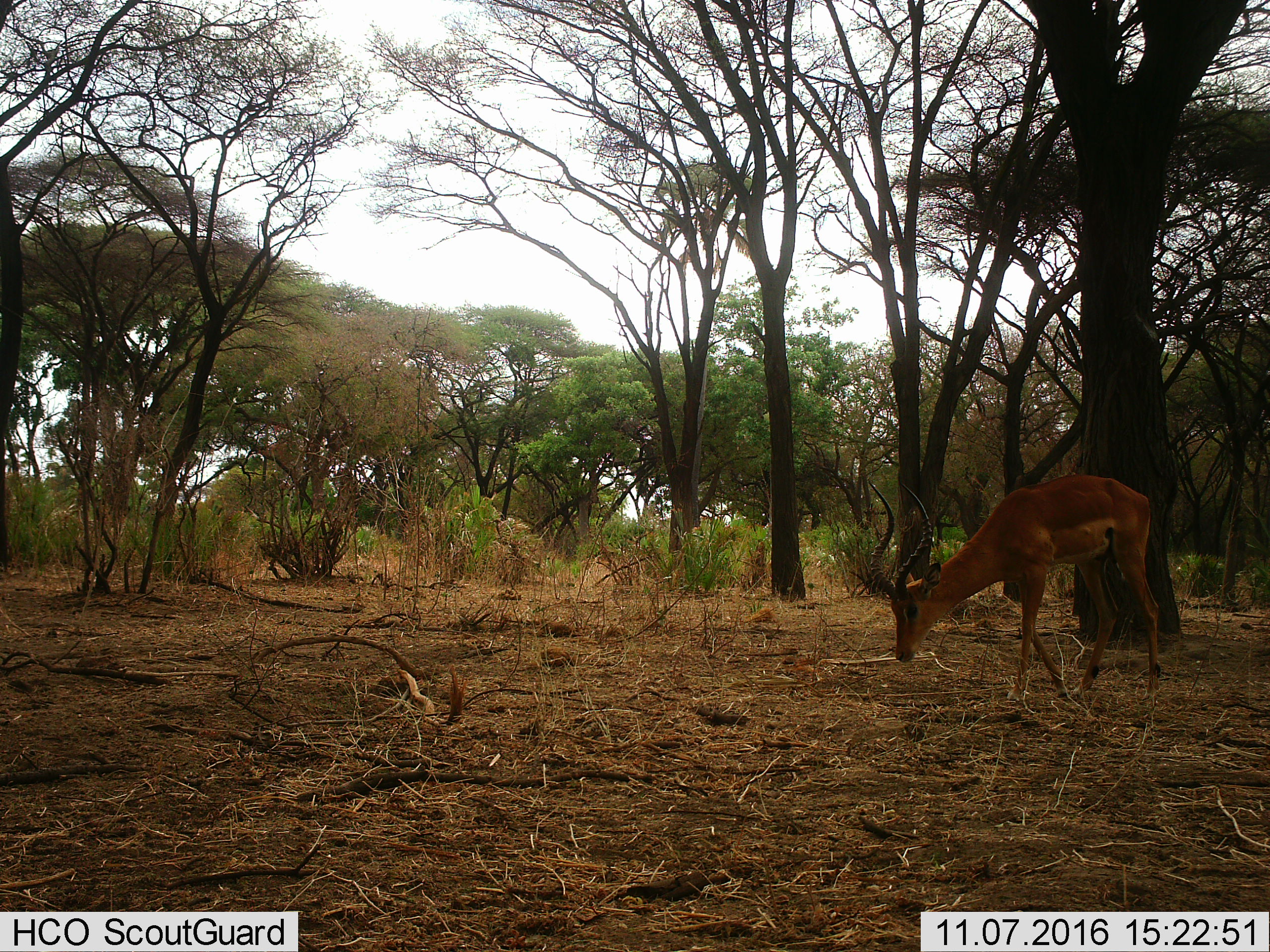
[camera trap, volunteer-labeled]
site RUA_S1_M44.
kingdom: Animalia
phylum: Chordata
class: Mammalia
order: Artiodactyla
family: Bovidae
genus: Aepyceros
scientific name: Aepyceros melampus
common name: impala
Impala (Aepyceros melampus), count 1. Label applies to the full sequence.